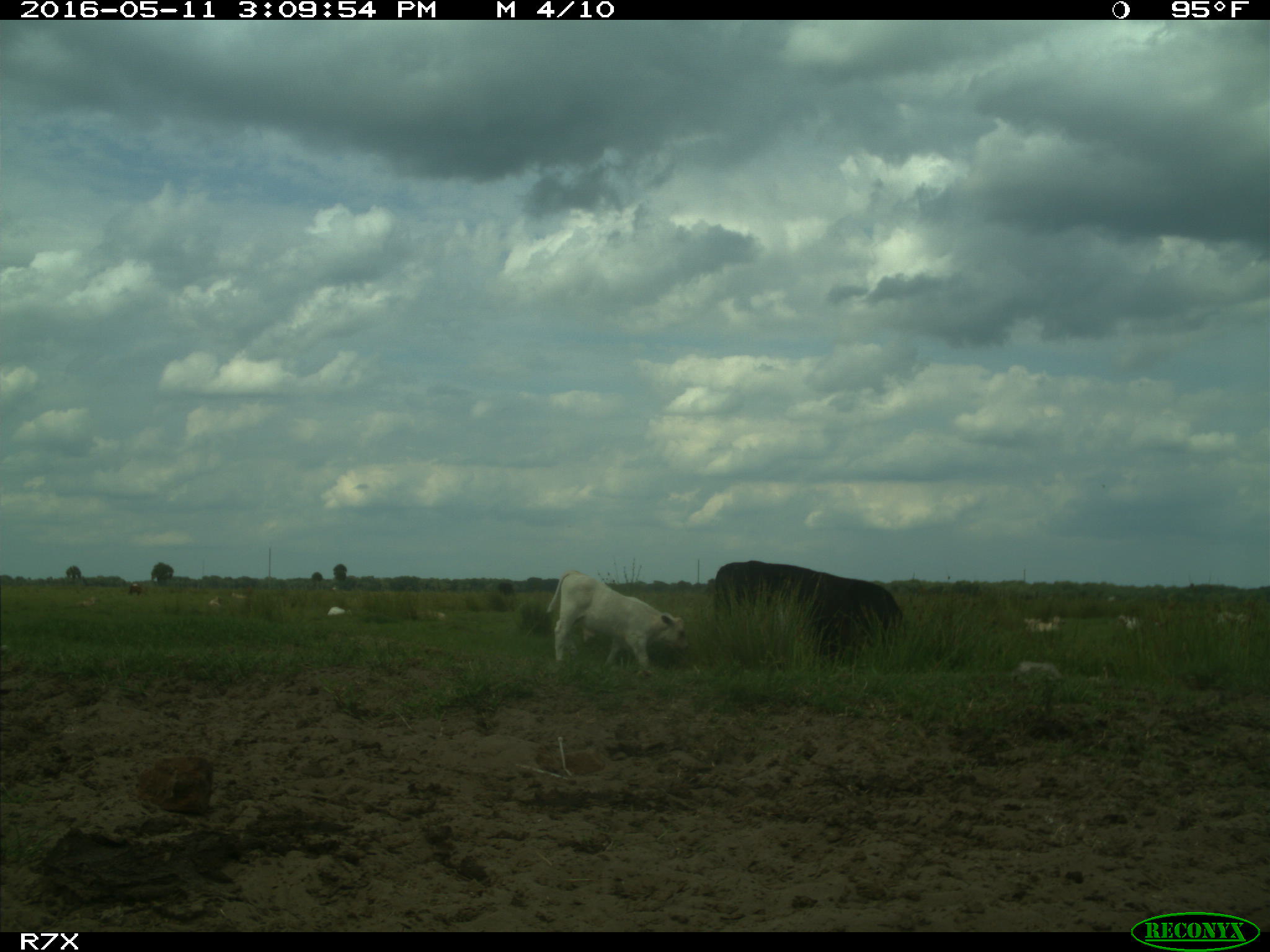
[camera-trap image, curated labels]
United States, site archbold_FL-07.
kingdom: Animalia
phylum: Chordata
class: Mammalia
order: Artiodactyla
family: Bovidae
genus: Bos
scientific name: Bos taurus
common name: domestic cow